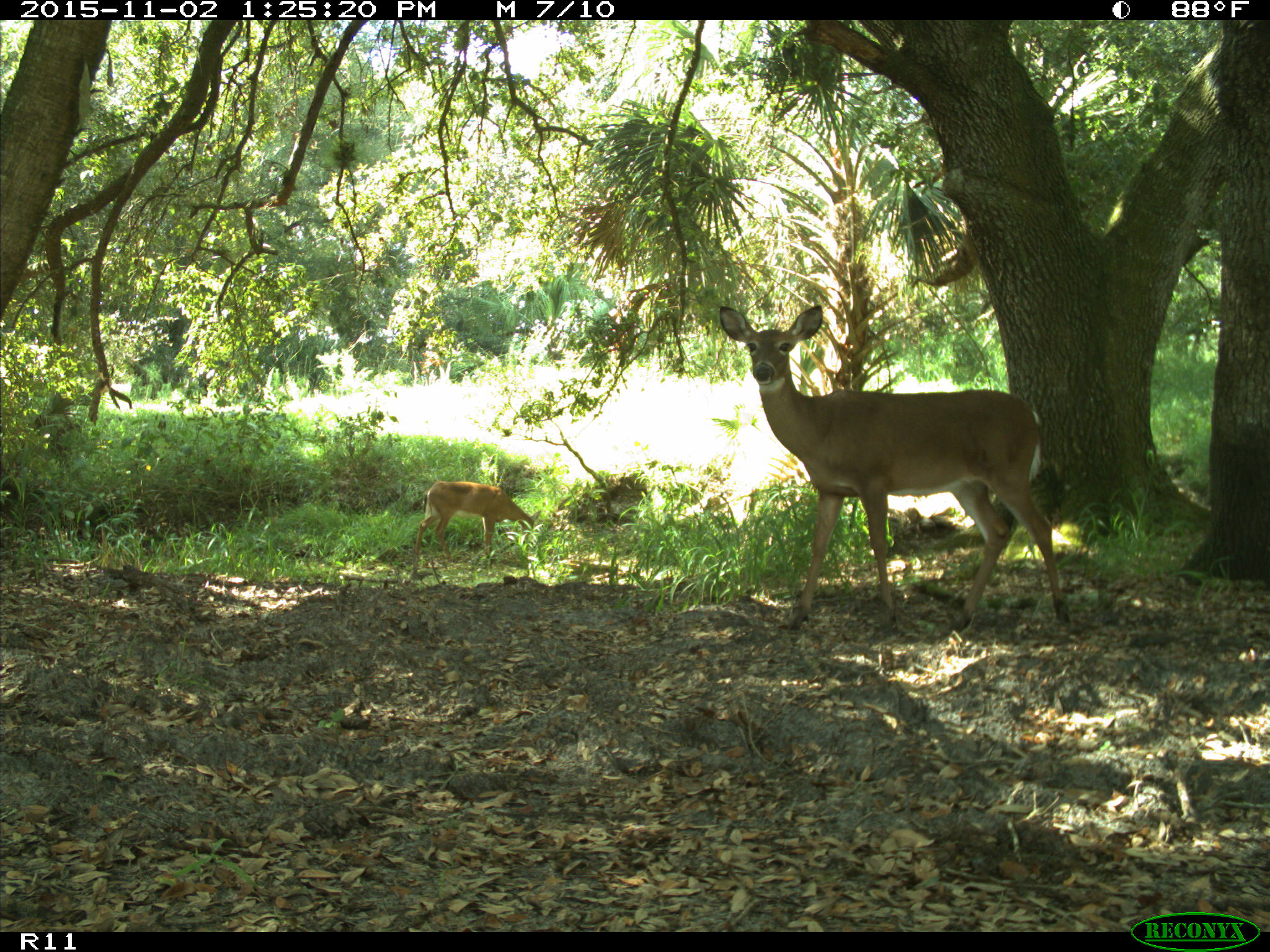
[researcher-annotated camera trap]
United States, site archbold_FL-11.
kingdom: Animalia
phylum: Chordata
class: Mammalia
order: Artiodactyla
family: Cervidae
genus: Odocoileus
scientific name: Odocoileus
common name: deer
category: unidentified deer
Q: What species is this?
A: Unidentified deer (deer) (Odocoileus).